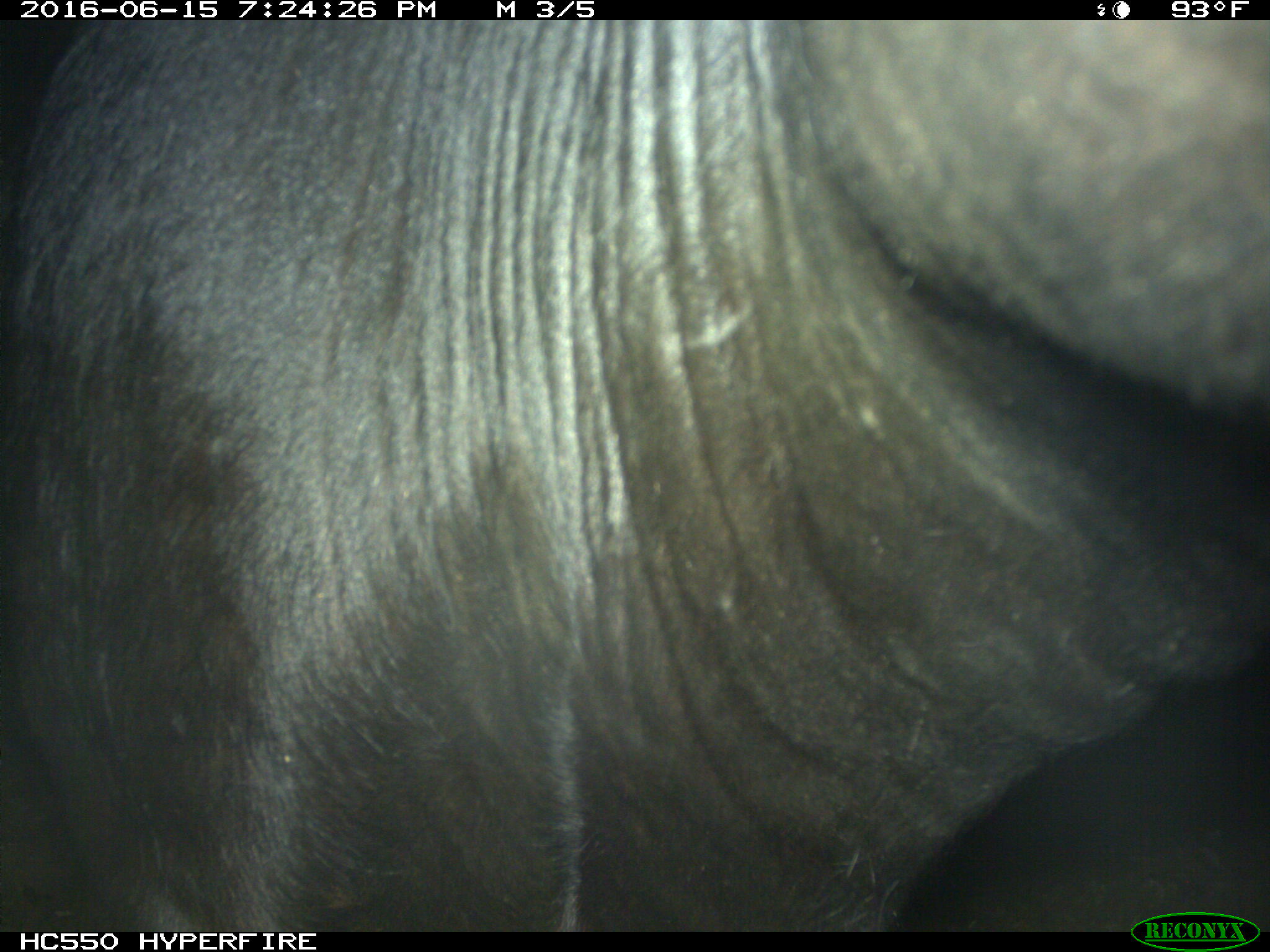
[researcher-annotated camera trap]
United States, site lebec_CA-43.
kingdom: Animalia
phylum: Chordata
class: Mammalia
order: Artiodactyla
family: Bovidae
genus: Bos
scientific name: Bos taurus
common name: domestic cow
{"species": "Bos taurus (domestic cow)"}